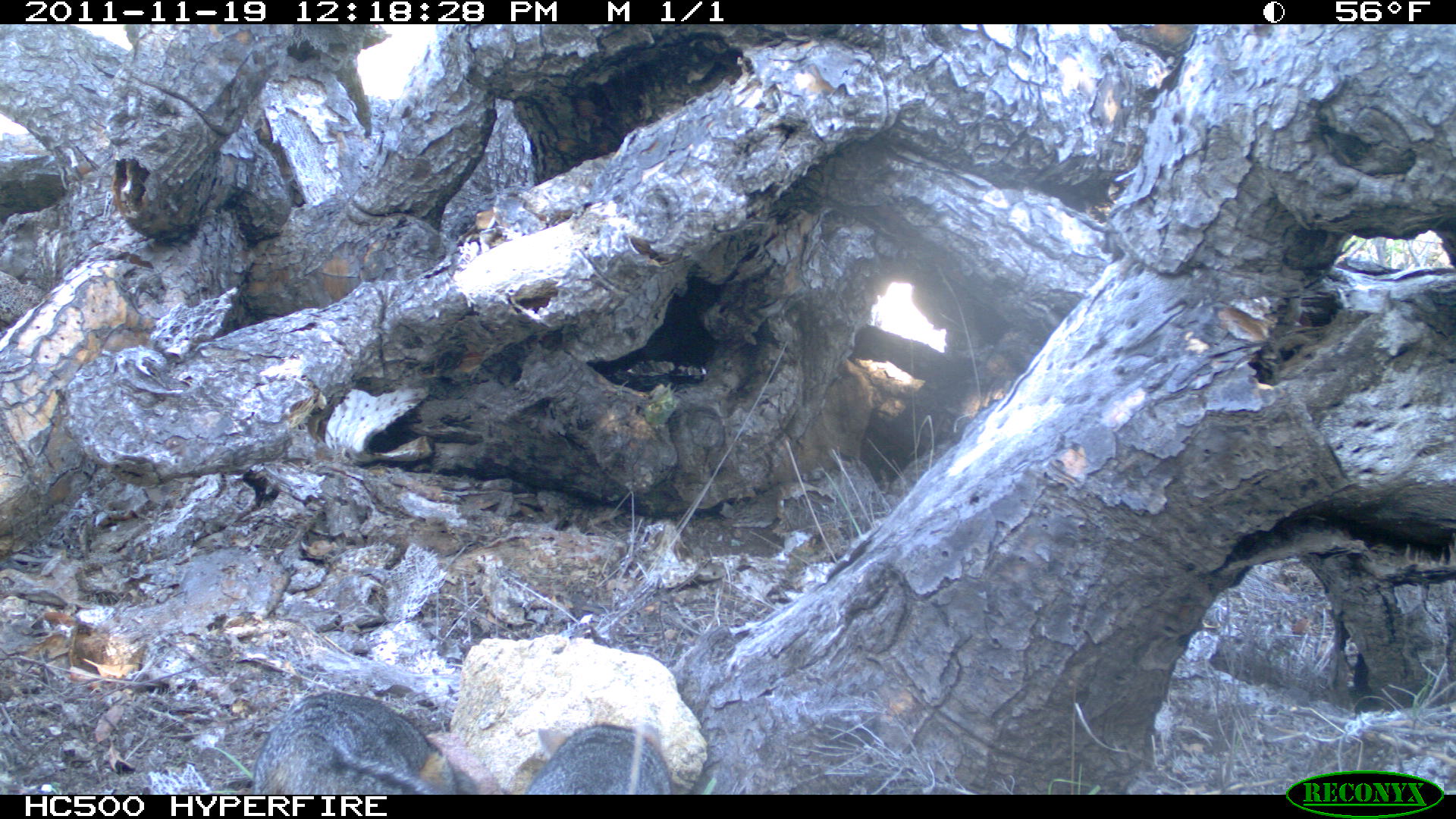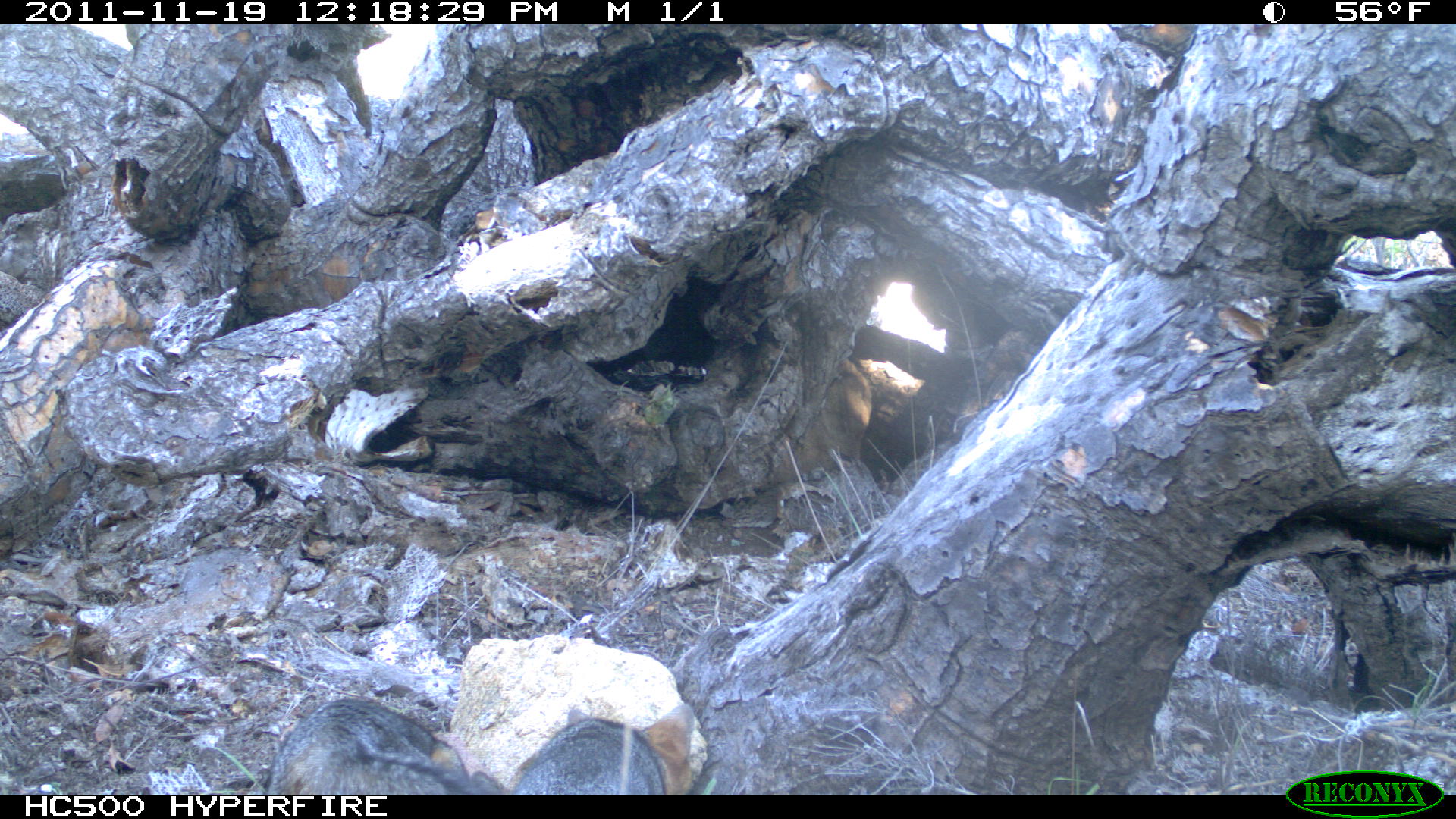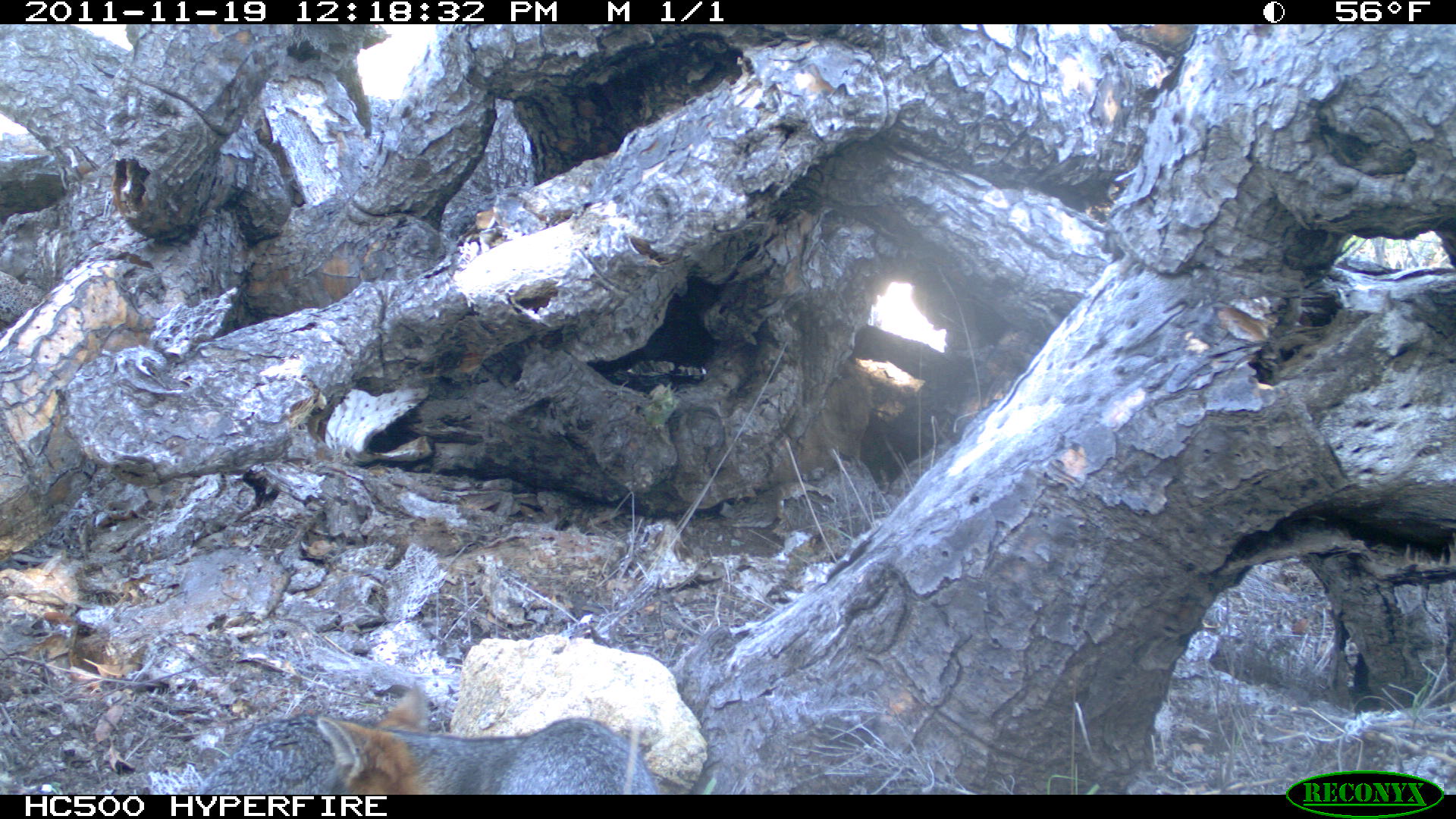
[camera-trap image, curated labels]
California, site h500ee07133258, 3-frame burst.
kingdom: Animalia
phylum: Chordata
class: Mammalia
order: Carnivora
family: Canidae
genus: Urocyon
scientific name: Urocyon littoralis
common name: island fox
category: fox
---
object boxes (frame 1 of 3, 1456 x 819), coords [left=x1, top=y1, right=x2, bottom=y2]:
fox: [left=252, top=692, right=477, bottom=794]; [left=525, top=722, right=673, bottom=794]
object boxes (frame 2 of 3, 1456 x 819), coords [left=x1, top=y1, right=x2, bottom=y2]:
fox: [left=264, top=696, right=504, bottom=794]; [left=500, top=704, right=693, bottom=794]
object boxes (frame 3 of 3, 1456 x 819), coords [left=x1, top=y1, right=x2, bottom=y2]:
fox: [left=317, top=686, right=659, bottom=794]; [left=196, top=715, right=379, bottom=794]